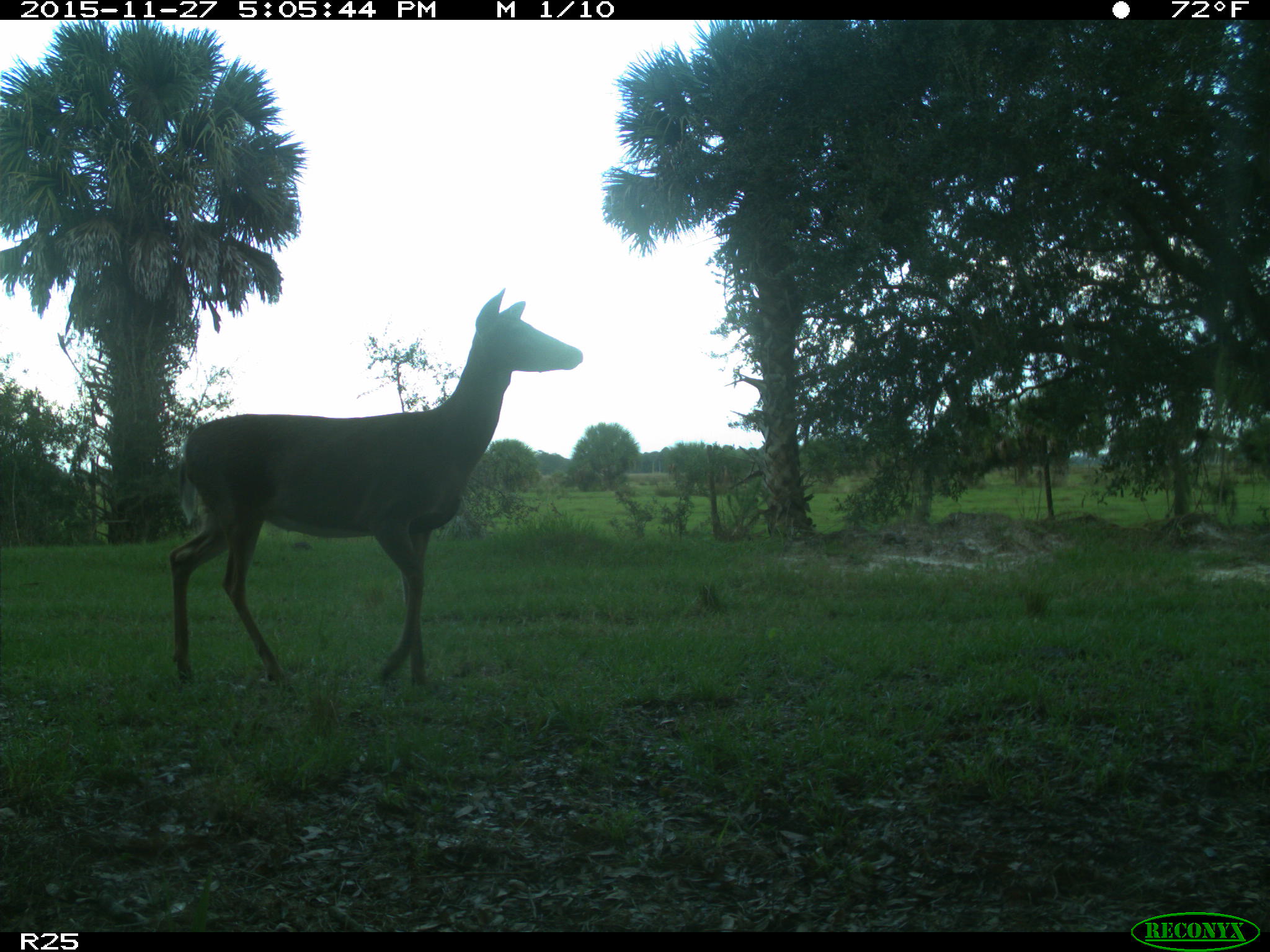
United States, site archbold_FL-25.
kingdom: Animalia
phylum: Chordata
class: Mammalia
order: Artiodactyla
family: Cervidae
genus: Odocoileus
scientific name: Odocoileus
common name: deer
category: unidentified deer